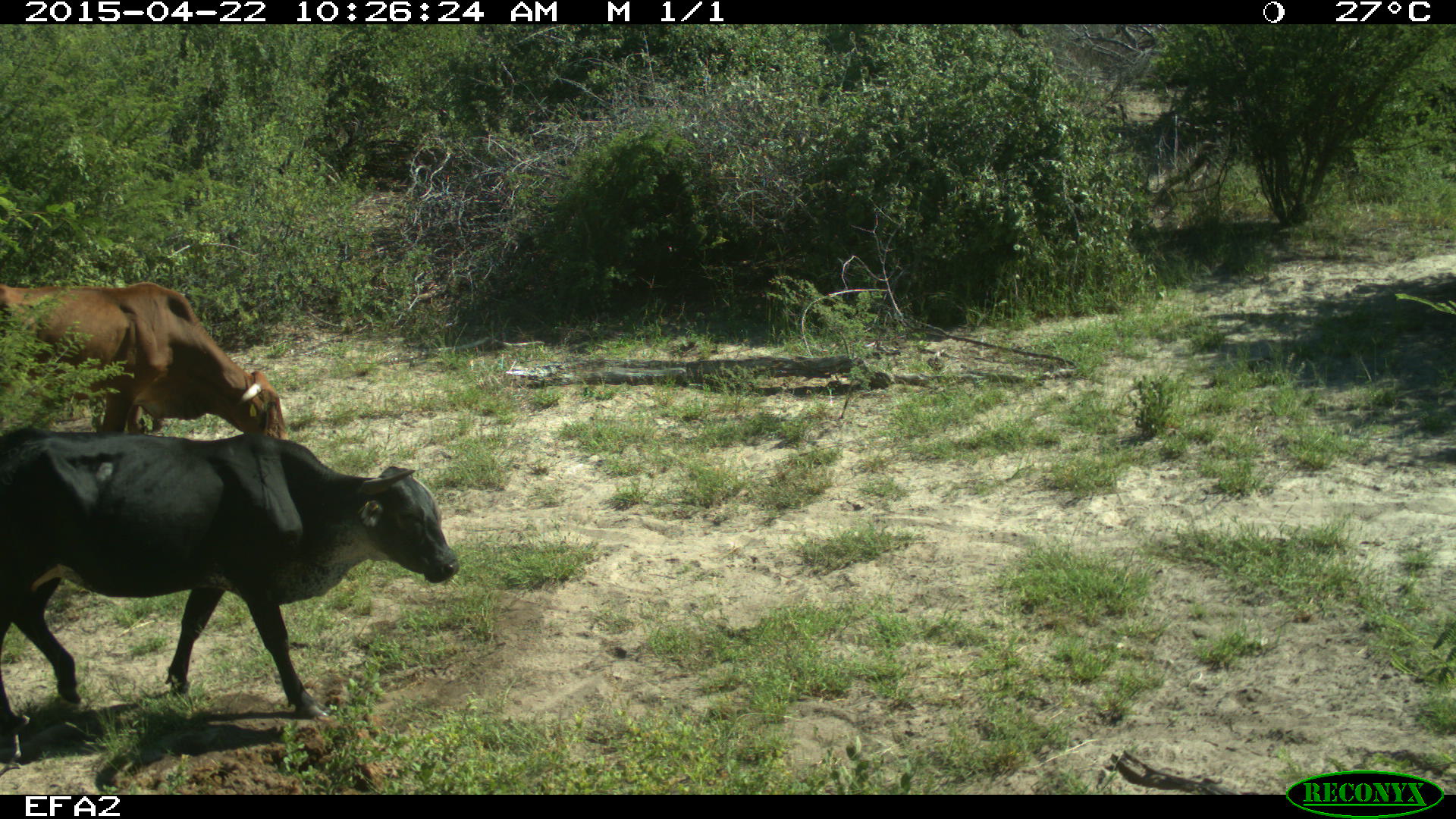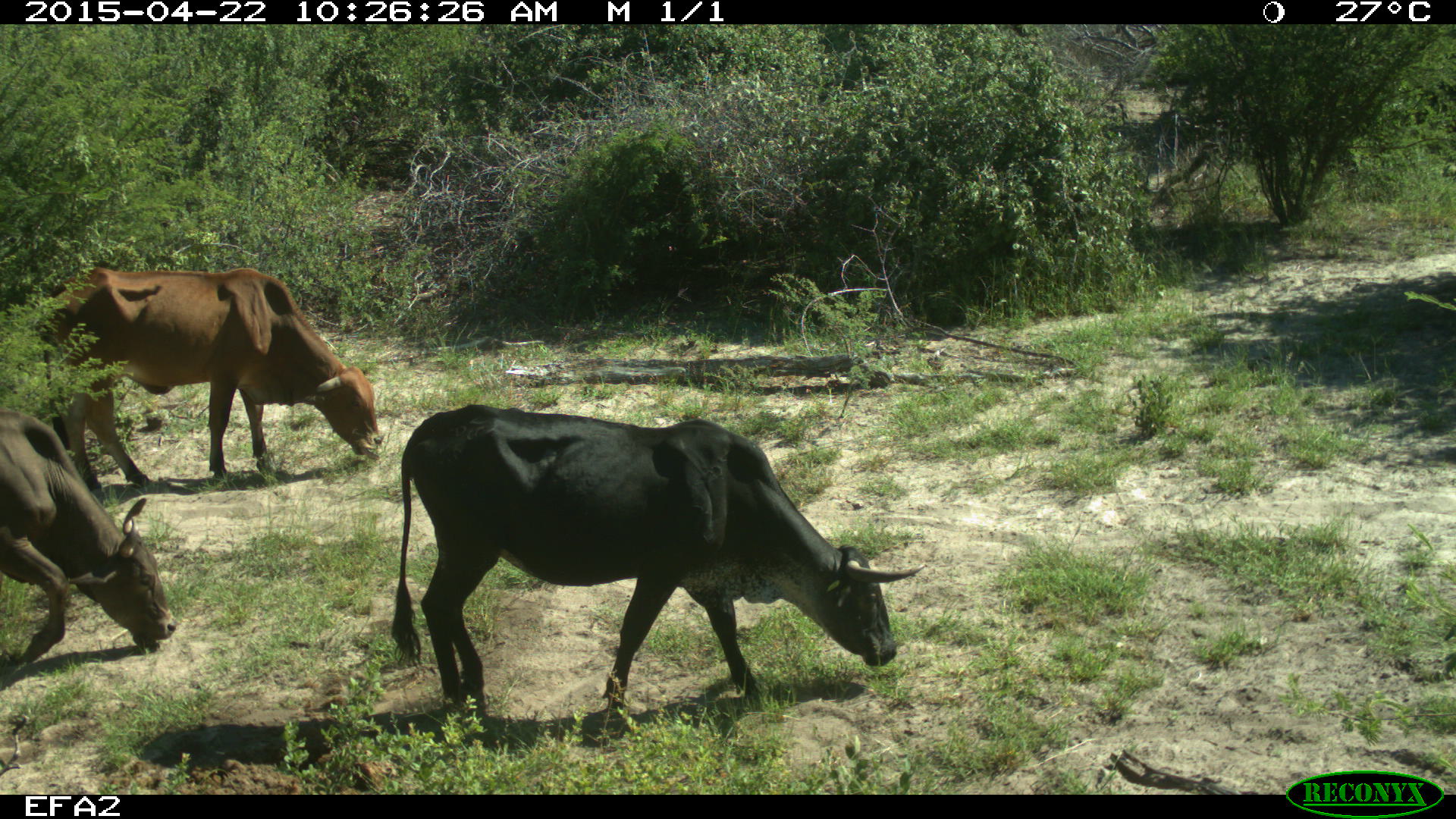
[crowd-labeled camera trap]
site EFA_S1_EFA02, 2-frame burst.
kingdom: Animalia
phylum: Chordata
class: Mammalia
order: Artiodactyla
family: Bovidae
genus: Bos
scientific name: Bos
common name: cattle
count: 3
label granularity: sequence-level